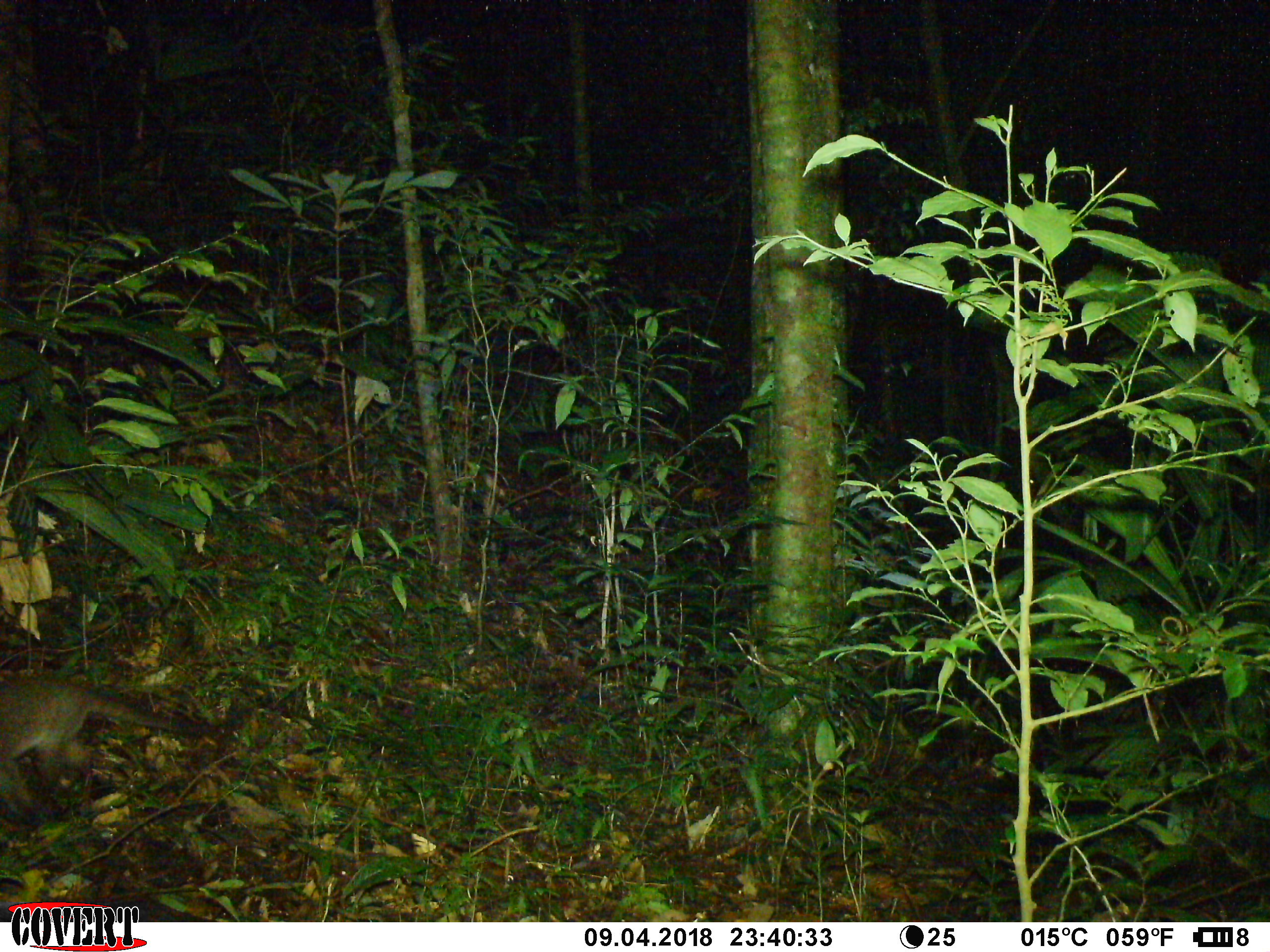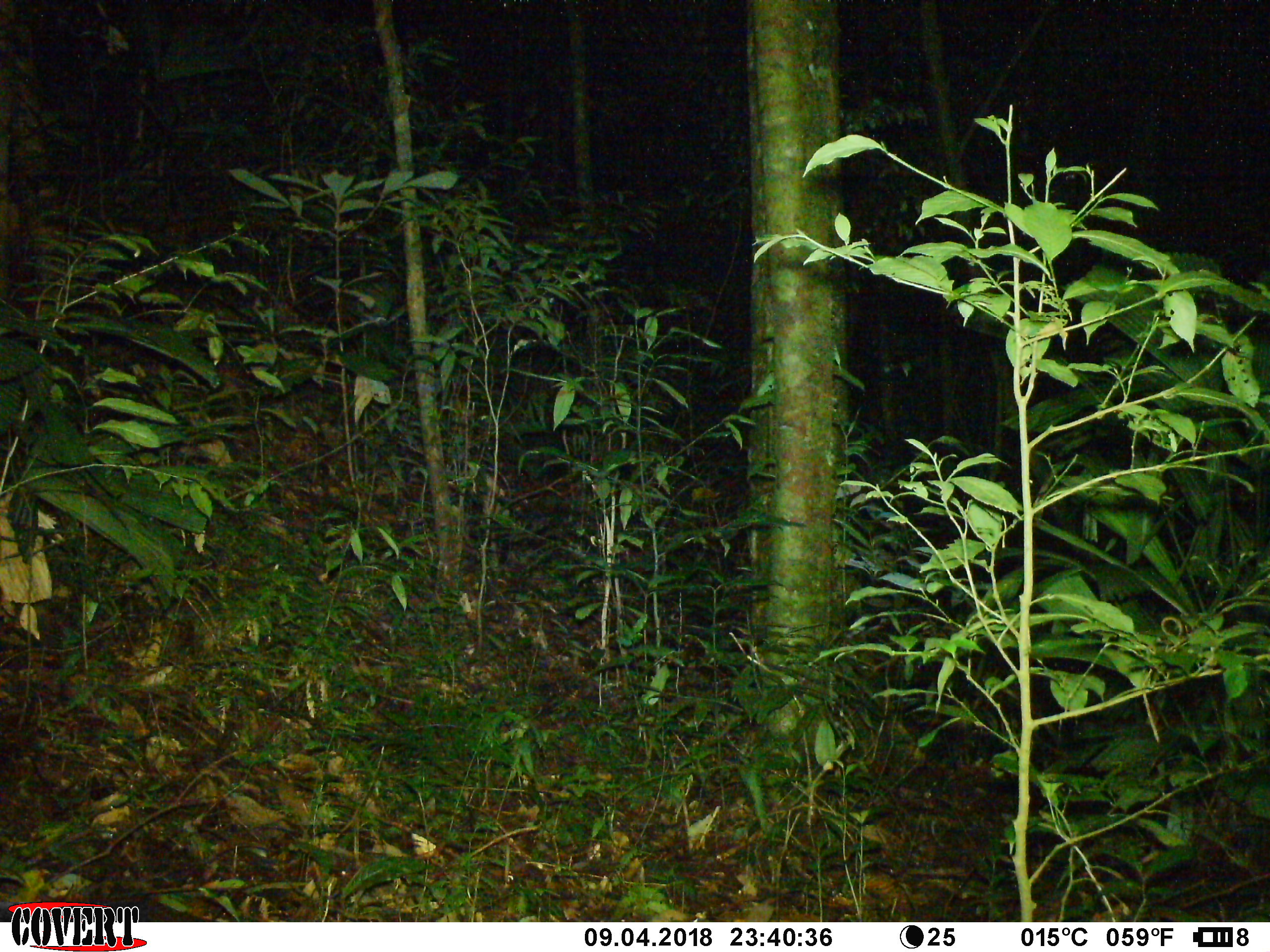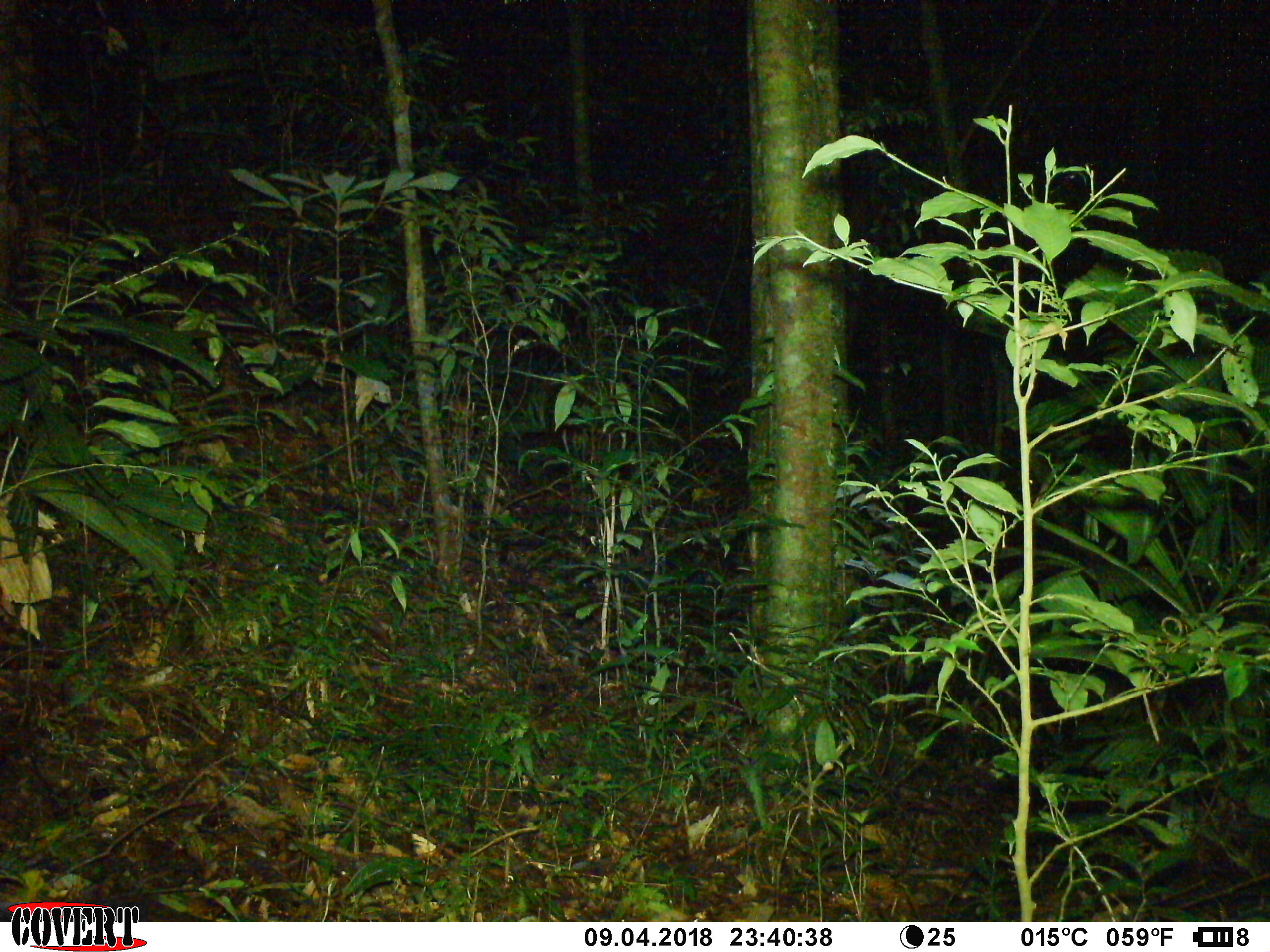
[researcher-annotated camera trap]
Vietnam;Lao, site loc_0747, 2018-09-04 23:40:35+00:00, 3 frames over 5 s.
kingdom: Animalia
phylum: Chordata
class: Mammalia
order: Carnivora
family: Viverridae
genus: Paguma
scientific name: Paguma larvata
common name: masked palm civet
Masked palm civet (Paguma larvata). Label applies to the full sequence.